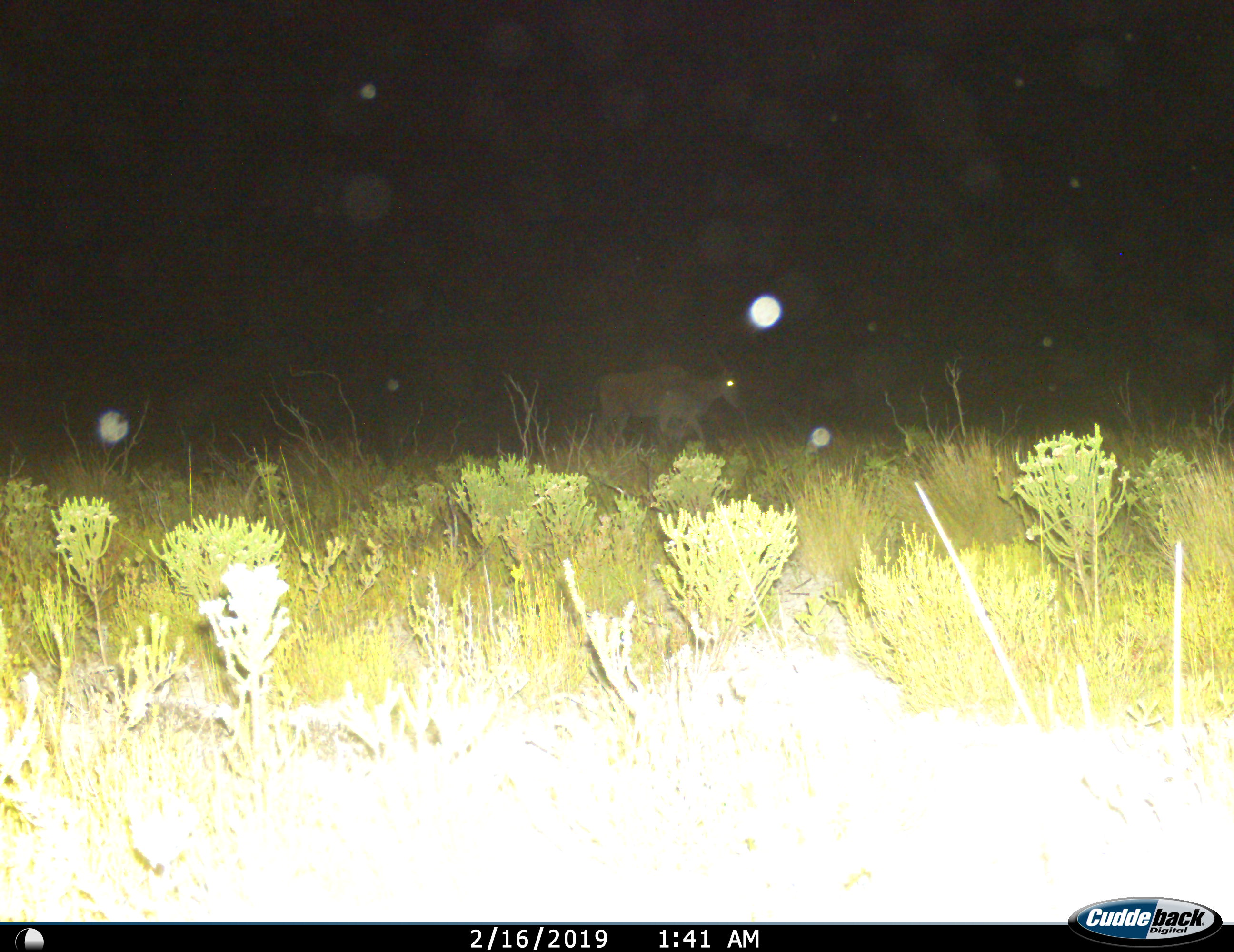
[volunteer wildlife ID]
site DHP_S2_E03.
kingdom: Animalia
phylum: Chordata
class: Mammalia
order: Artiodactyla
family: Bovidae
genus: Tragelaphus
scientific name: Tragelaphus oryx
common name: eland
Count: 1.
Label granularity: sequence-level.